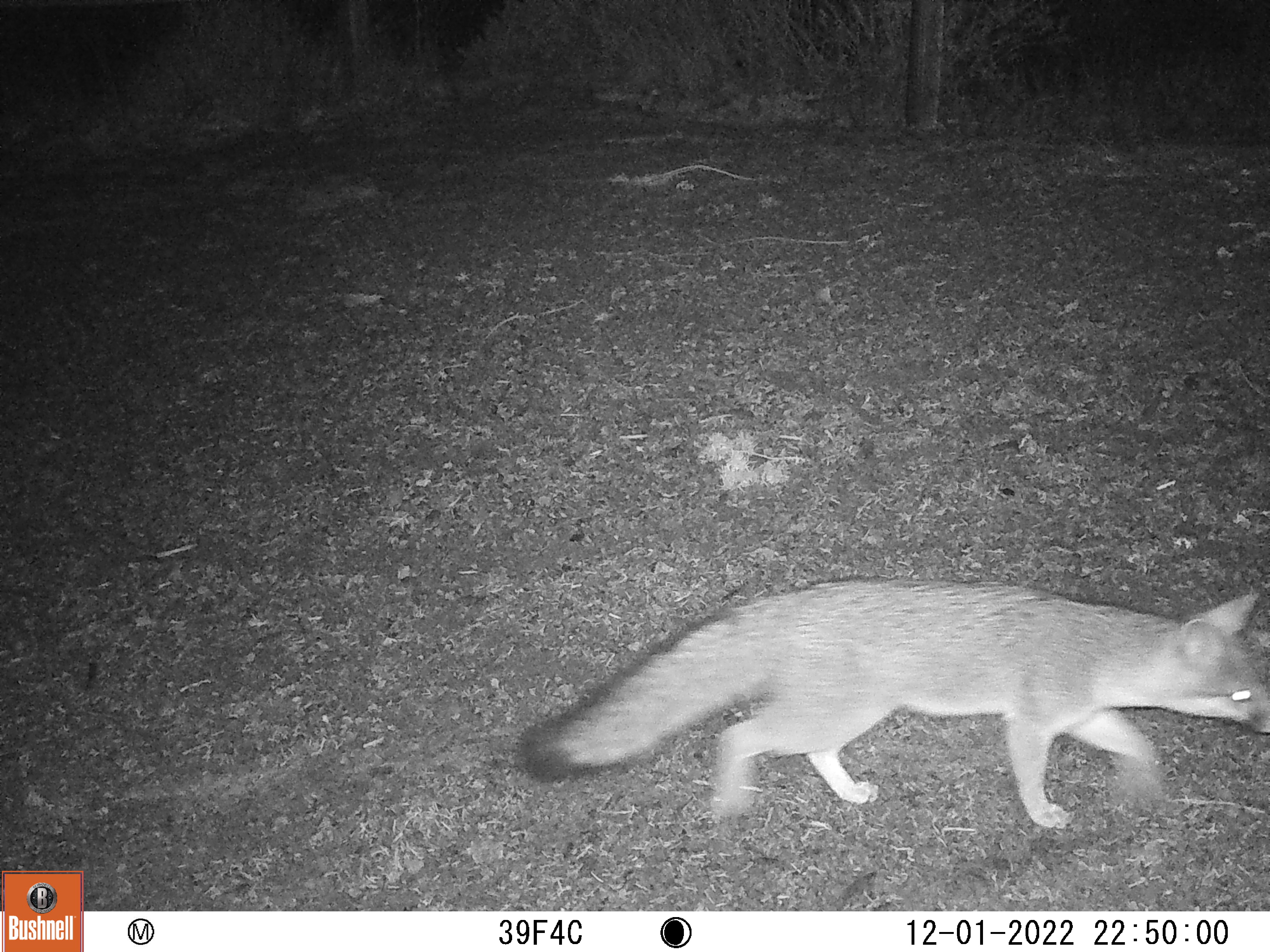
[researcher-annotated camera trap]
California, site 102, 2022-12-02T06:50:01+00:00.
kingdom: Animalia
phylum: Chordata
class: Mammalia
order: Carnivora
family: Canidae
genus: Urocyon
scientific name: Urocyon cinereoargenteus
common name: gray fox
Gray fox (Urocyon cinereoargenteus).